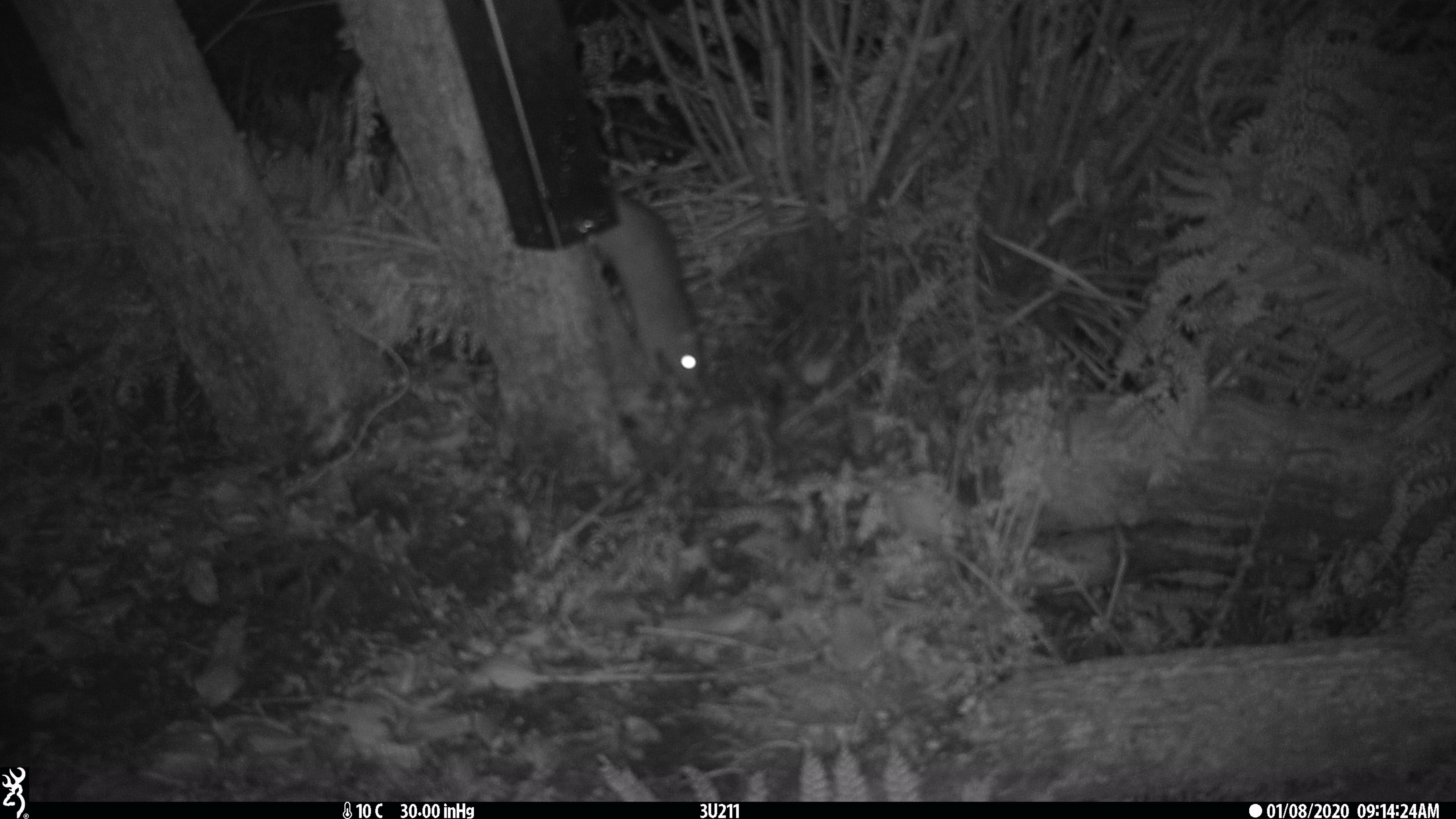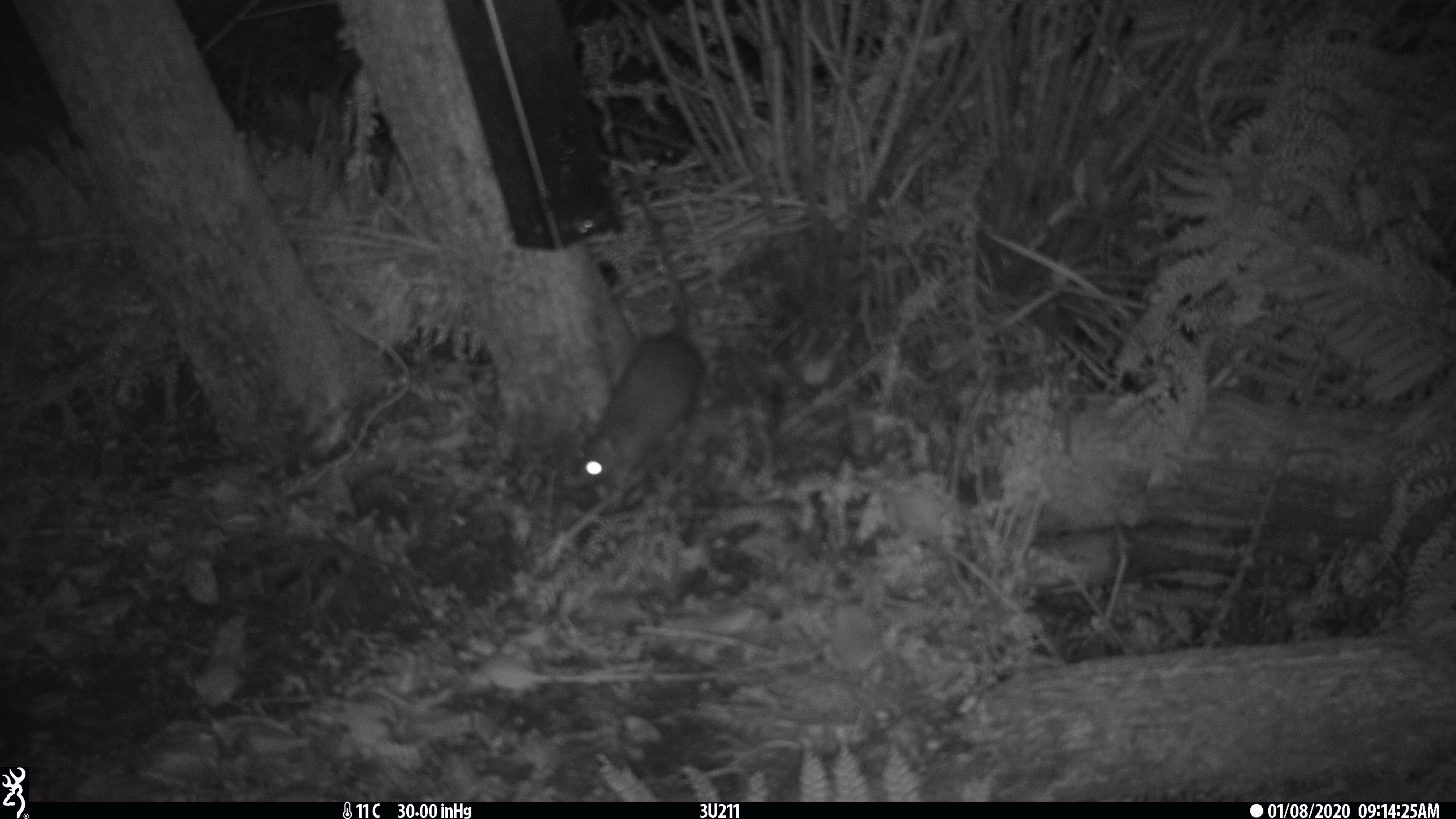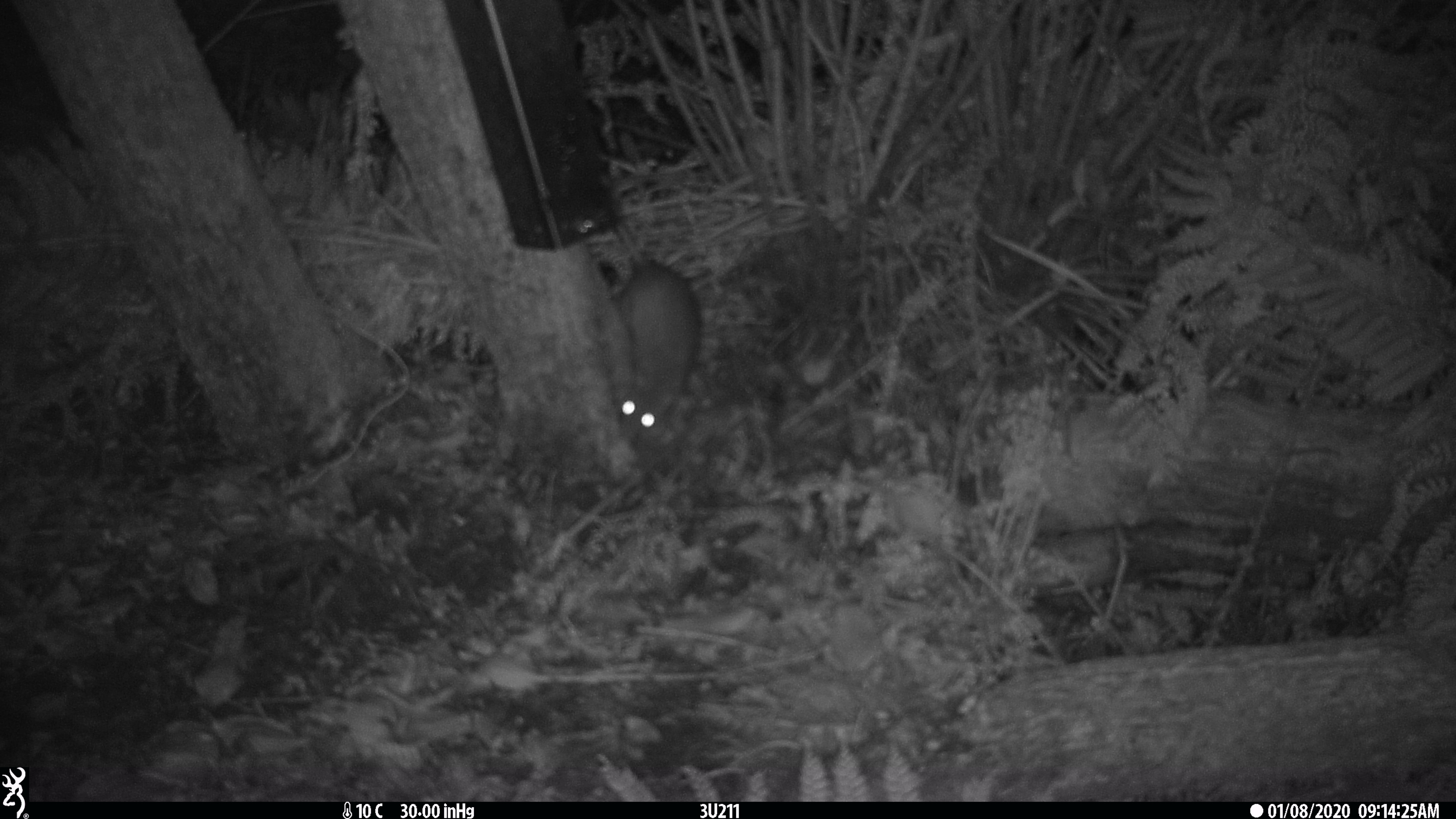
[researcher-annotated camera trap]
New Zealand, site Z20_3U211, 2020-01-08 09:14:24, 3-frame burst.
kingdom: Animalia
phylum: Chordata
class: Mammalia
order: Rodentia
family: Muridae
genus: Rattus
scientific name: Rattus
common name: rat